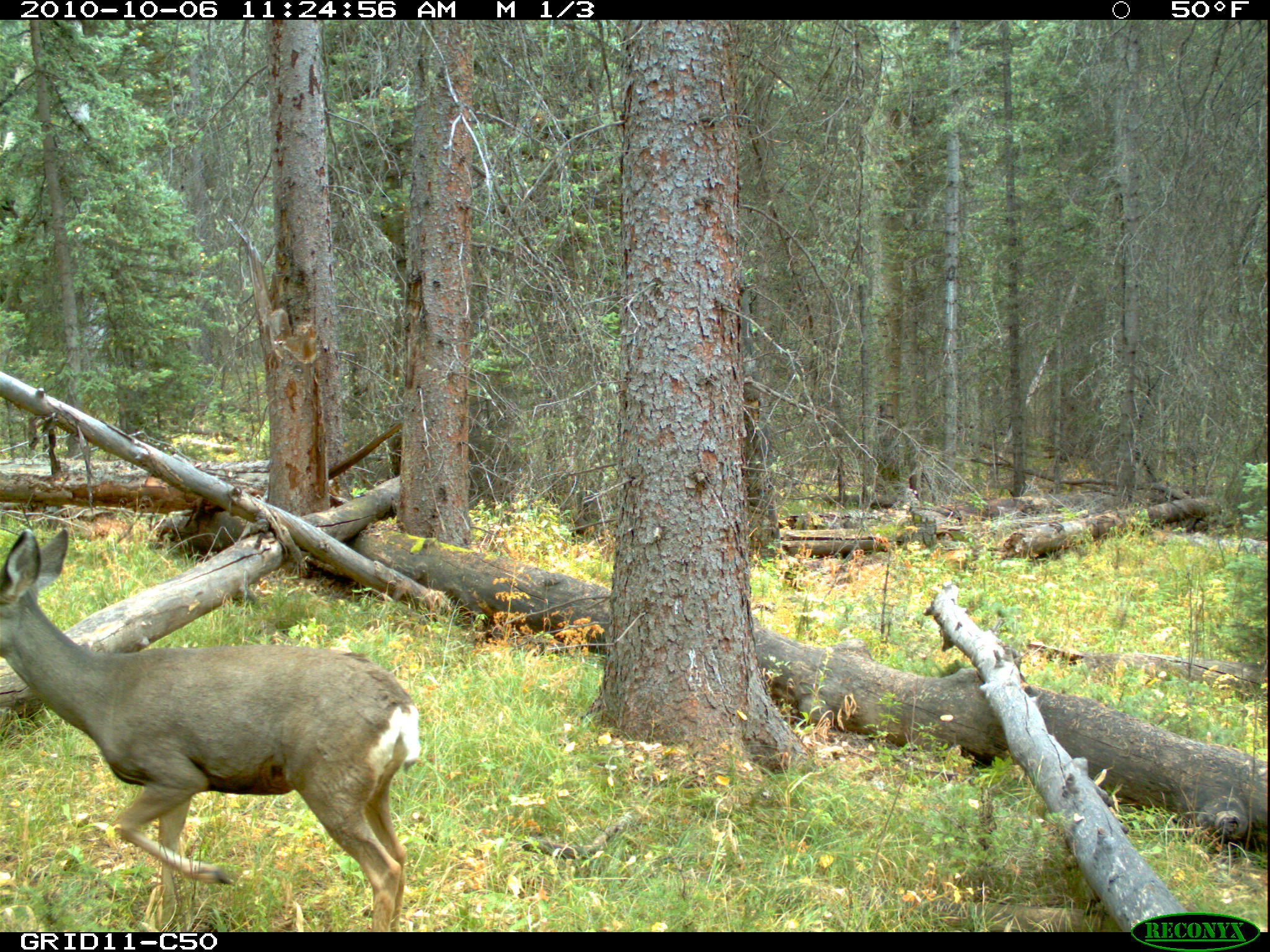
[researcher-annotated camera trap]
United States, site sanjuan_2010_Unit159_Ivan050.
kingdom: Animalia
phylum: Chordata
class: Mammalia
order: Artiodactyla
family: Cervidae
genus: Odocoileus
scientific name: Odocoileus hemionus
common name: mule deer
Odocoileus hemionus (mule deer).